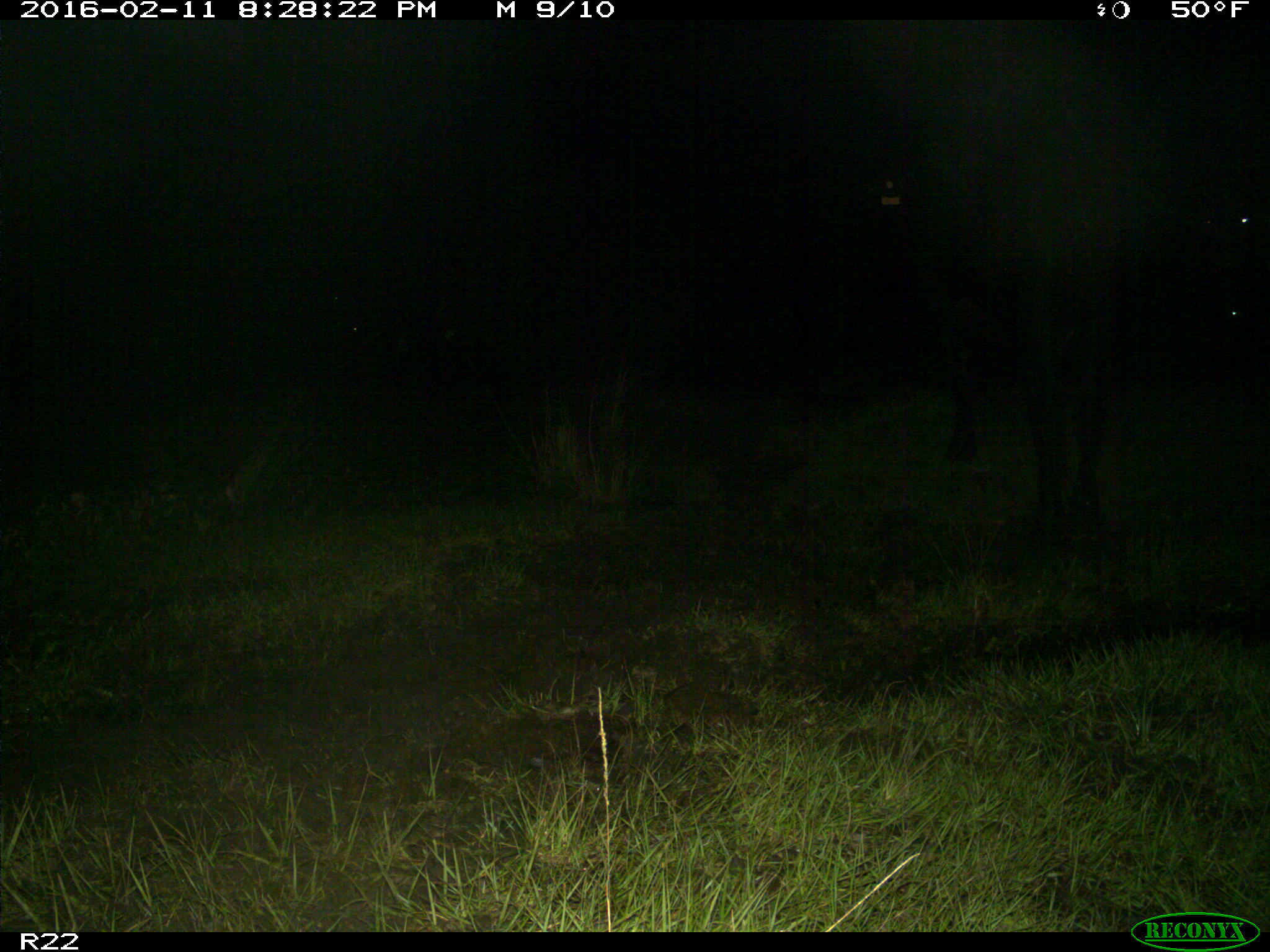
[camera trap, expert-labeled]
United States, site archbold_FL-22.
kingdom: Animalia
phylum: Chordata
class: Mammalia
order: Artiodactyla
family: Bovidae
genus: Bos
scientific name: Bos taurus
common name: domestic cow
Bos taurus (domestic cow).